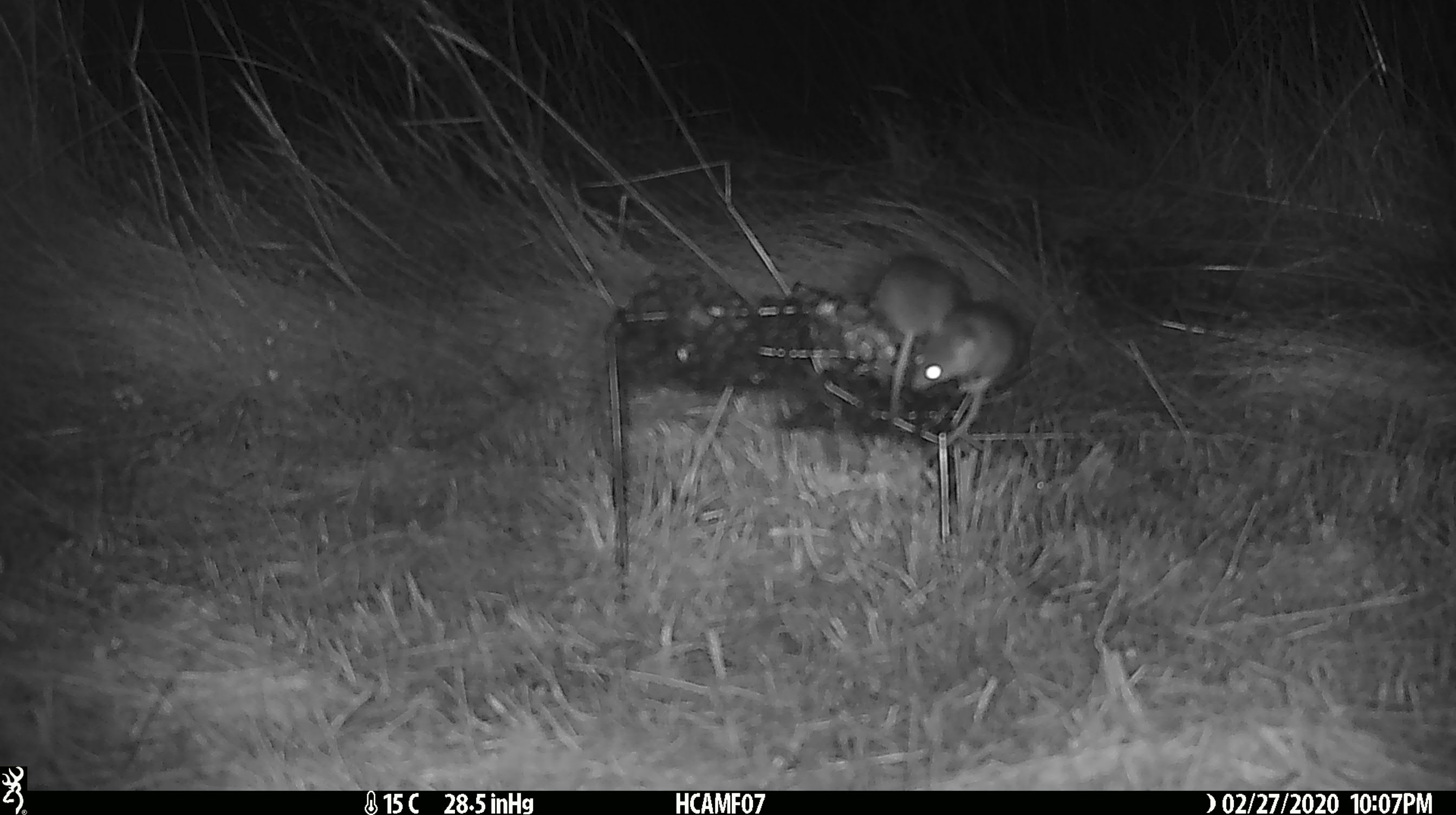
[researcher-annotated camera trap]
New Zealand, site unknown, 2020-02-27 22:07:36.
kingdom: Animalia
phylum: Chordata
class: Mammalia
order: Rodentia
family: Muridae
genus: Mus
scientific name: Mus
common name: mouse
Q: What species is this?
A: Mouse (Mus).